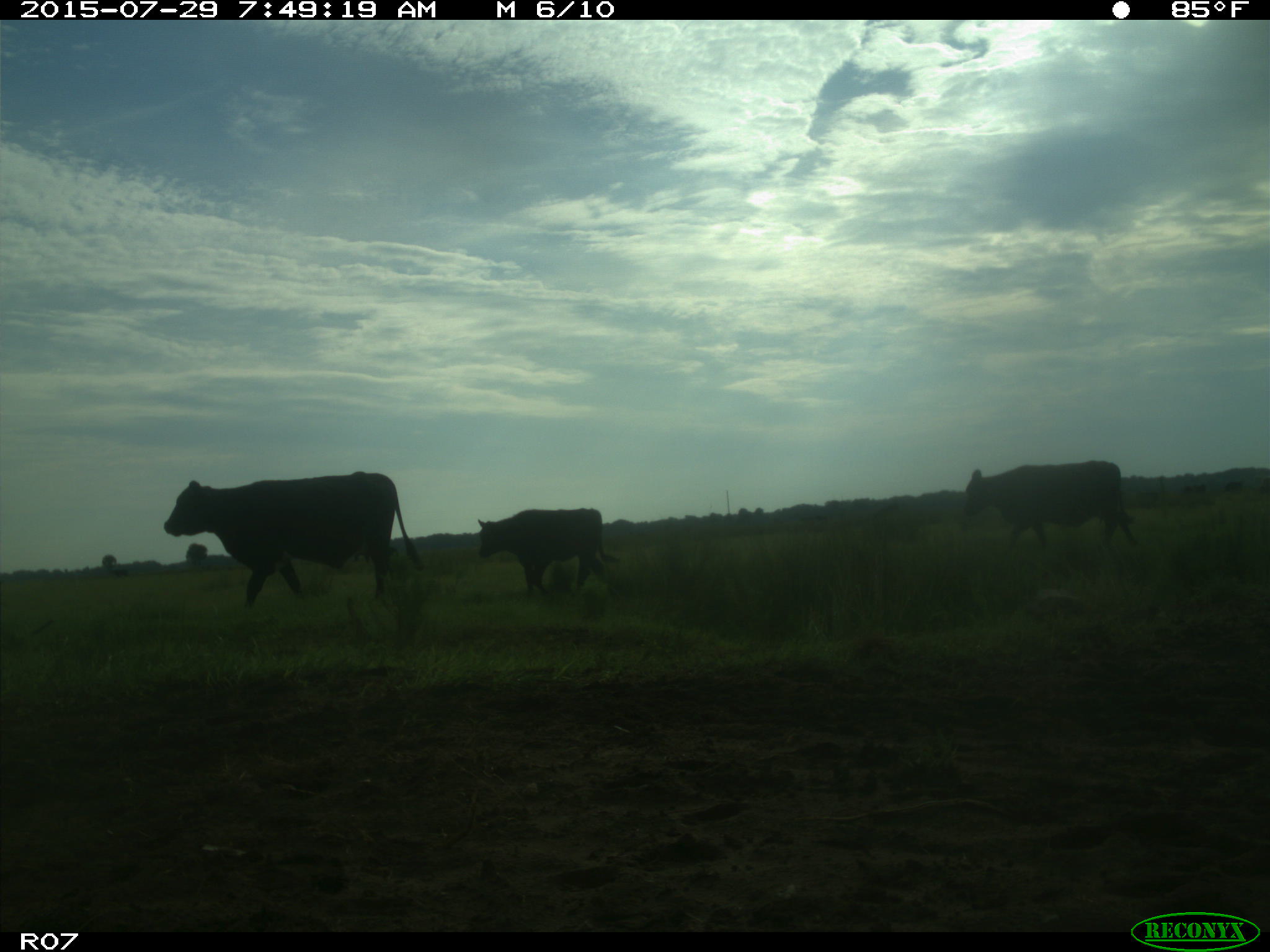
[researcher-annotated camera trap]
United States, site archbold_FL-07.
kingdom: Animalia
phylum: Chordata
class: Mammalia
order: Artiodactyla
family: Bovidae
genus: Bos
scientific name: Bos taurus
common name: domestic cow